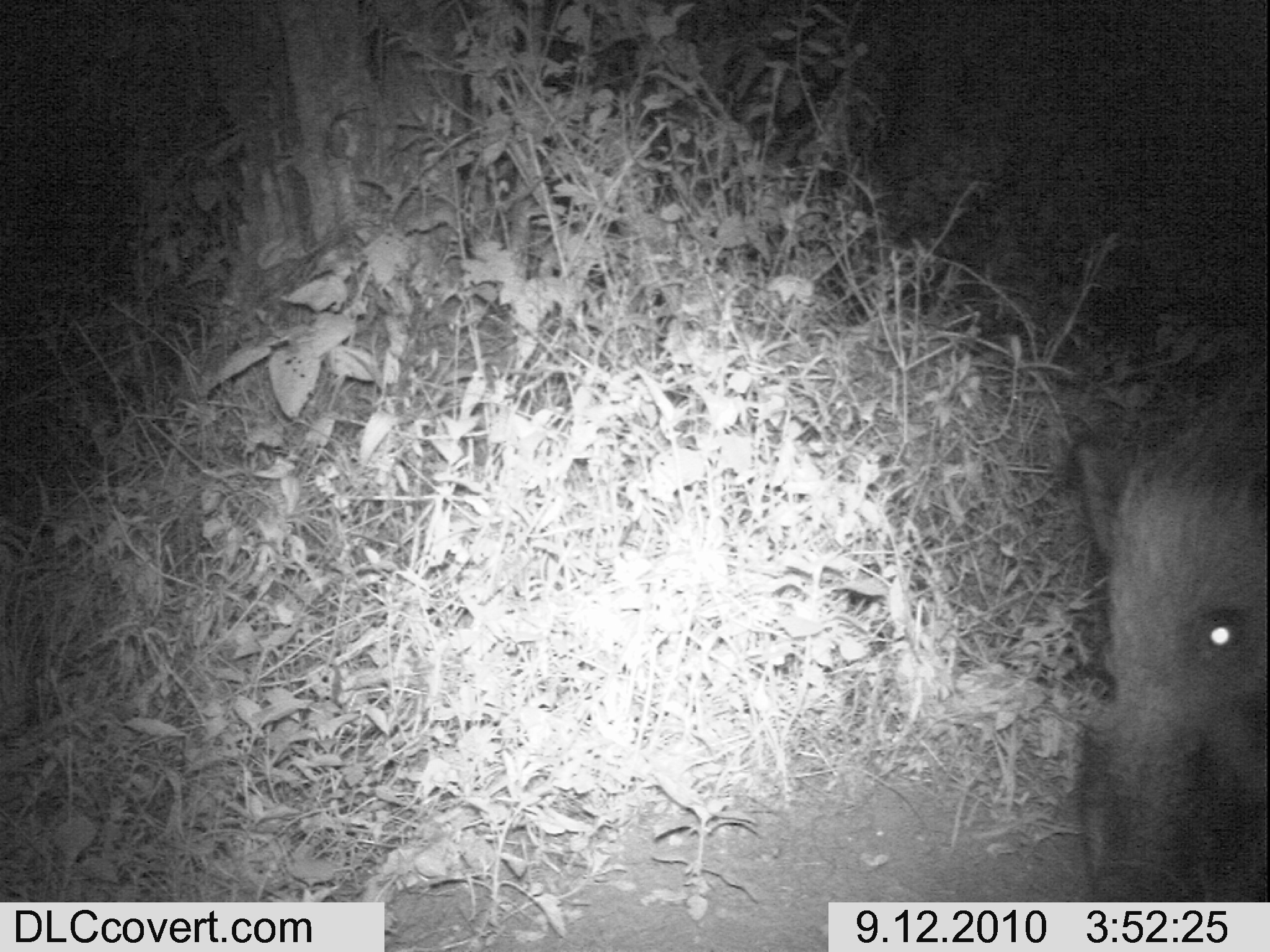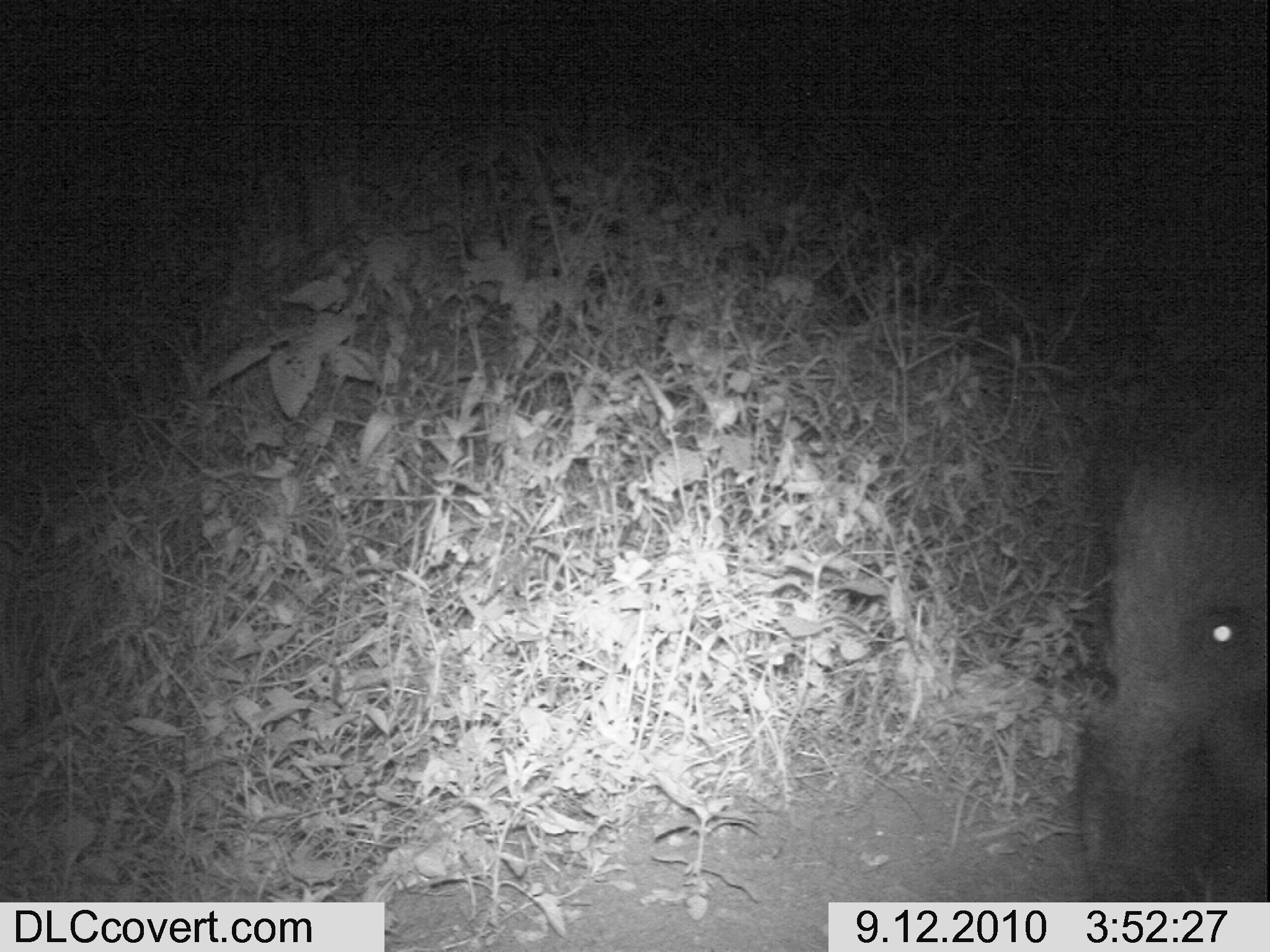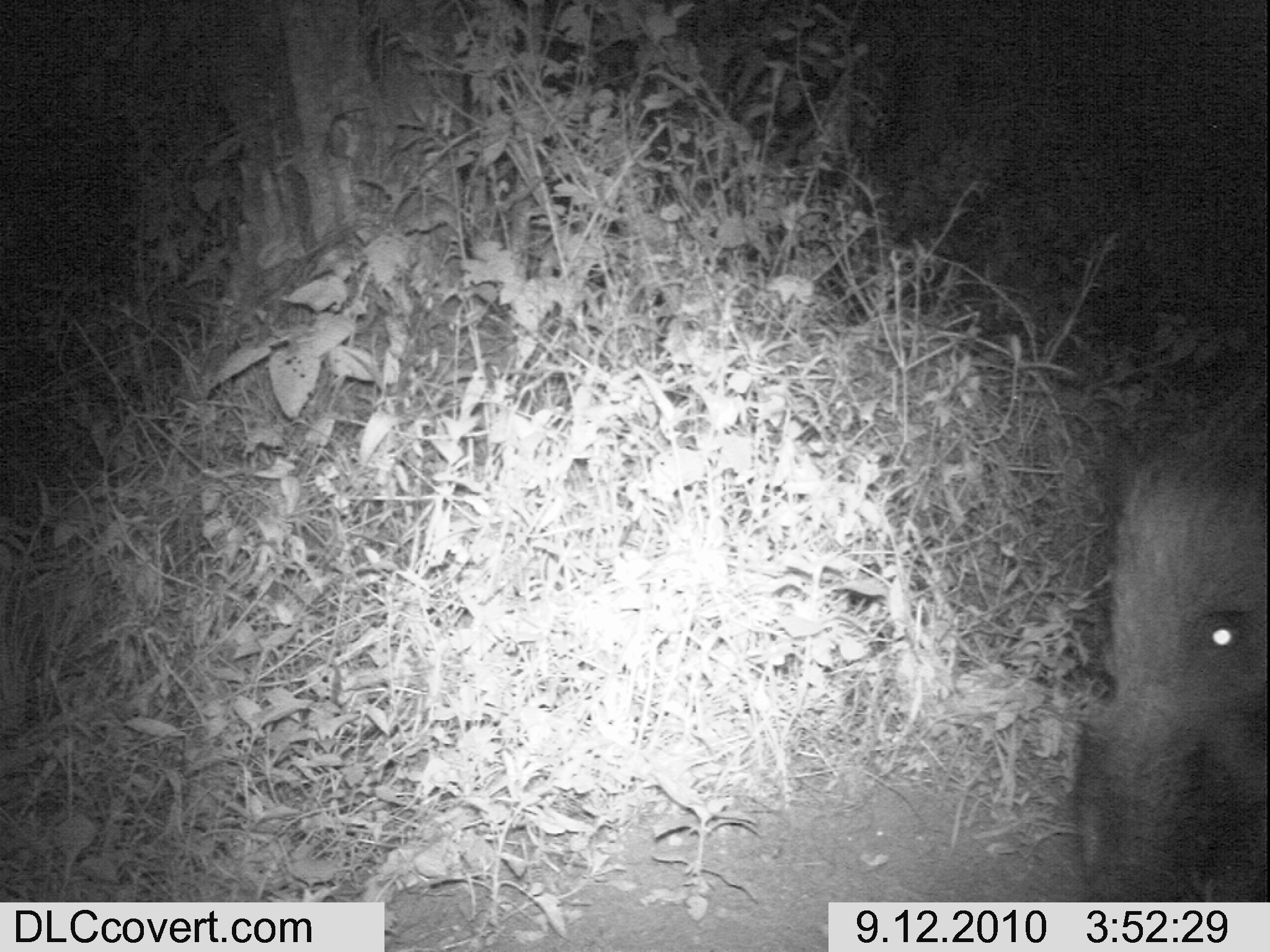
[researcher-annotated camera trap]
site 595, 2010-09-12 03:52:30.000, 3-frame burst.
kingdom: Animalia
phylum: Chordata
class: Mammalia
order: Artiodactyla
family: Suidae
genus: Potamochoerus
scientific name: Potamochoerus larvatus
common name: bushpig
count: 1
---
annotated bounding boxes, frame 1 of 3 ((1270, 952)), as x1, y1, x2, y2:
potamochoerus larvatus: 1057, 394, 1268, 902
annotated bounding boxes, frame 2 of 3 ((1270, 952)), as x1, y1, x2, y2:
potamochoerus larvatus: 1069, 394, 1268, 902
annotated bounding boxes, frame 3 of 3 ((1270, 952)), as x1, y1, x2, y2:
potamochoerus larvatus: 1070, 394, 1268, 902